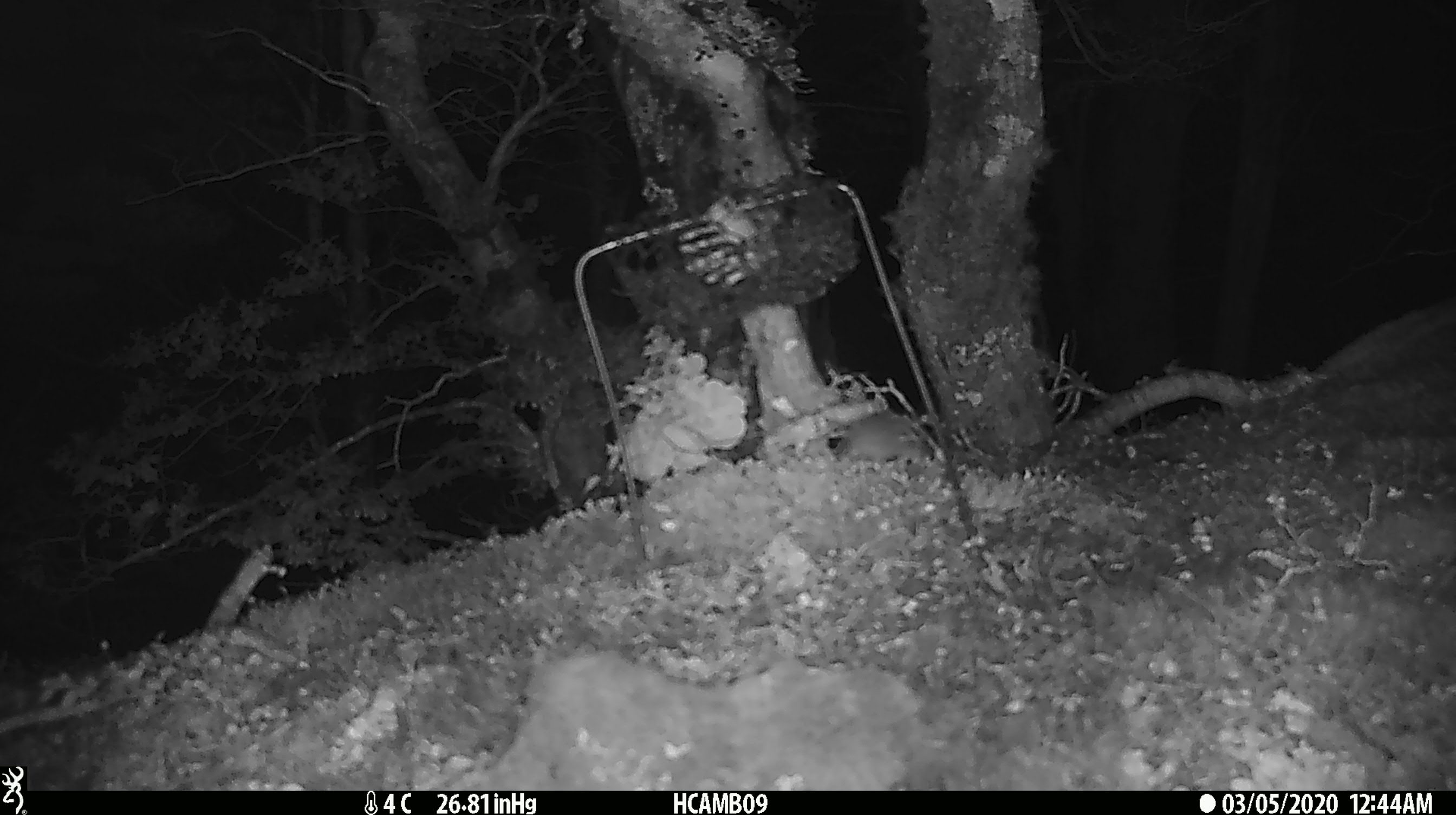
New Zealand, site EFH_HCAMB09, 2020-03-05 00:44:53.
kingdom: Animalia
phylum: Chordata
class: Mammalia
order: Rodentia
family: Muridae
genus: Mus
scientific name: Mus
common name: mouse